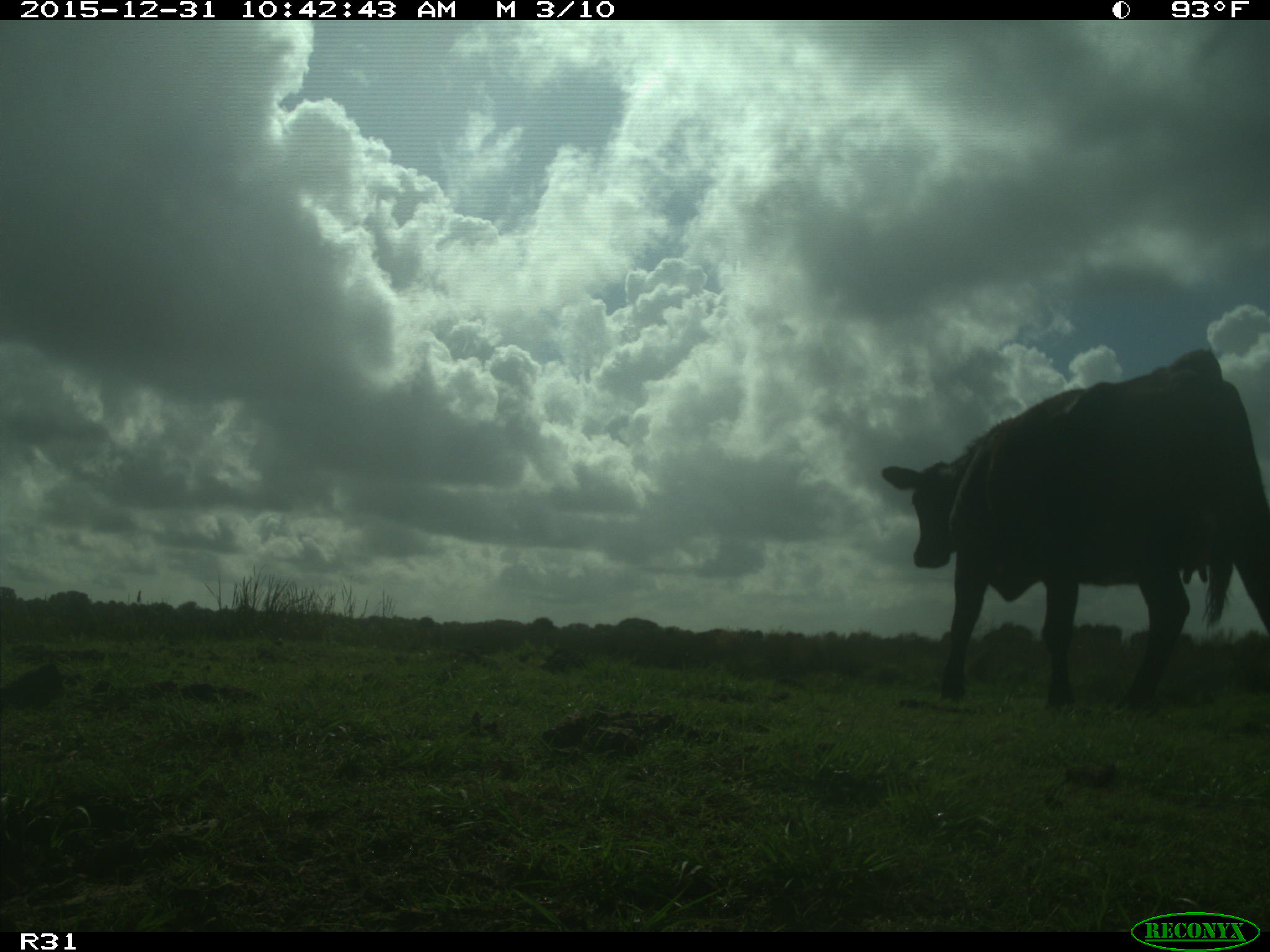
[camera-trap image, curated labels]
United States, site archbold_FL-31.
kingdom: Animalia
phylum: Chordata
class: Mammalia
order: Artiodactyla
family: Bovidae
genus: Bos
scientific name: Bos taurus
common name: domestic cow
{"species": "Bos taurus (domestic cow)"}